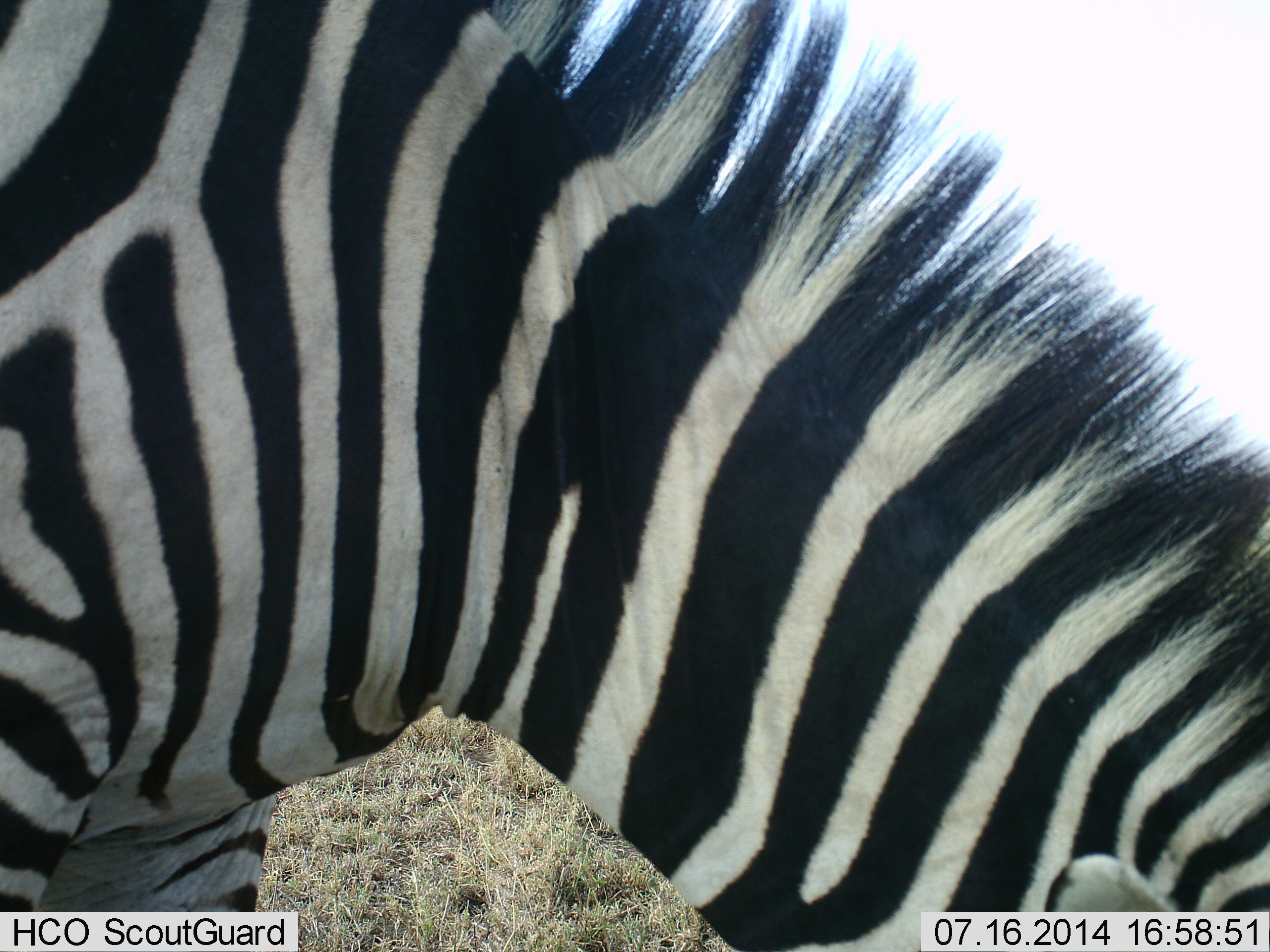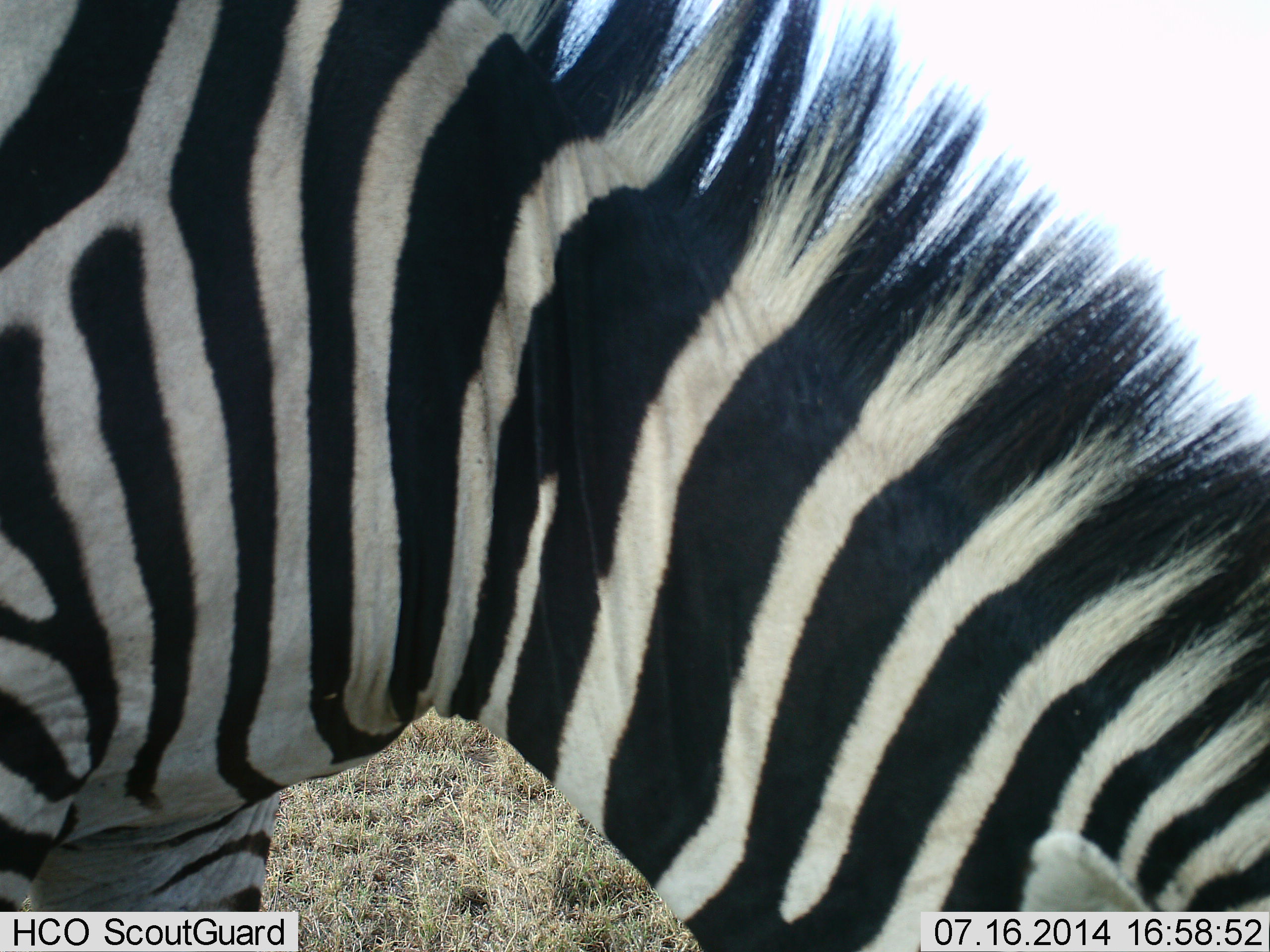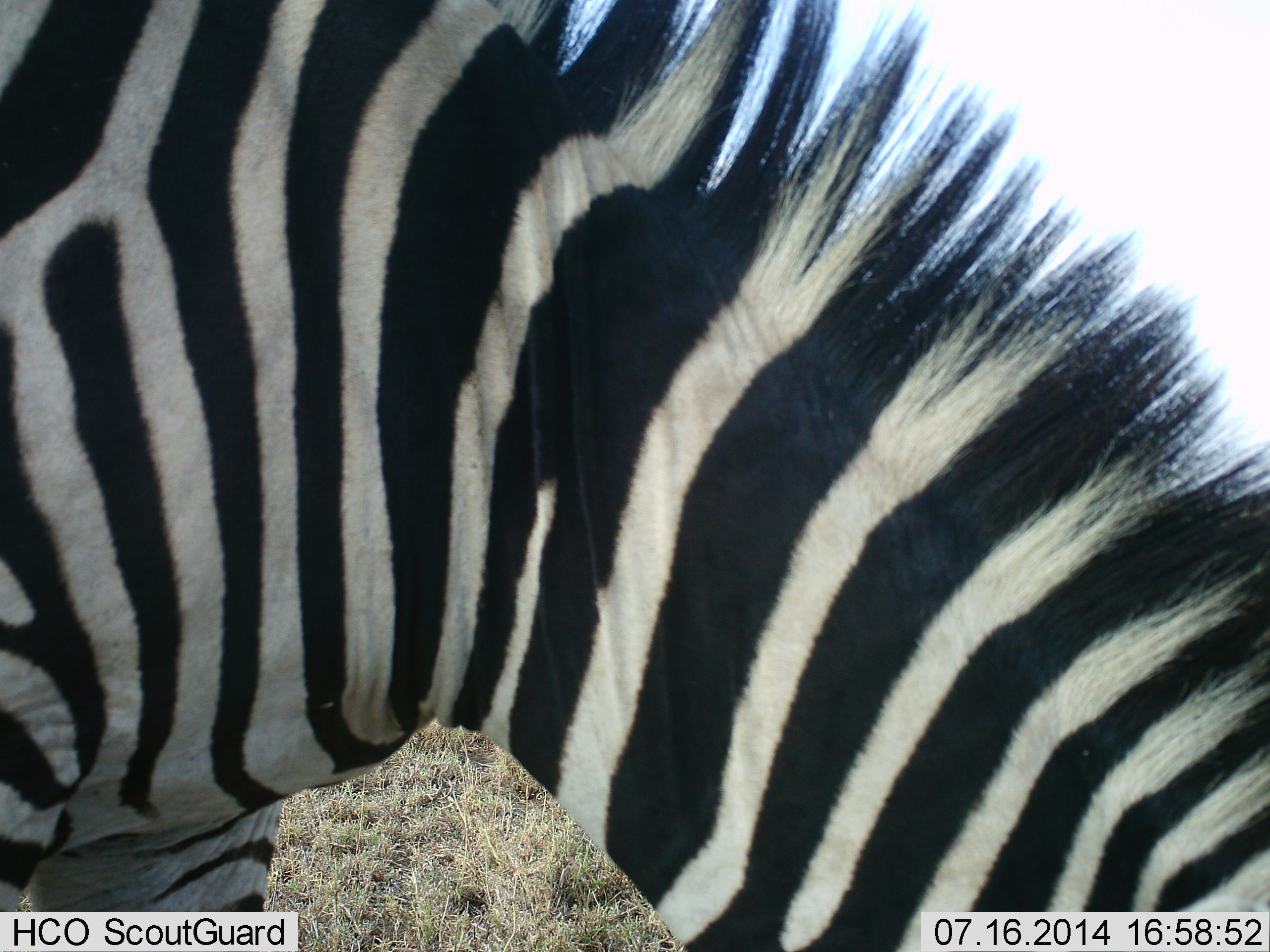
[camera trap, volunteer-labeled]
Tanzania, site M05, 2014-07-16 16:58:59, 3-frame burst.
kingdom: Animalia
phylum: Chordata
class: Mammalia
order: Perissodactyla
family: Equidae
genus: Equus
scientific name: Equus quagga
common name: plains zebra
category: zebra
Zebra (plains zebra) (Equus quagga), count 1. Behavior (volunteer vote fractions): standing 40%, resting 0%, moving 10%, interacting 0%. Young present (vote fraction): 0%. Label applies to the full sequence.